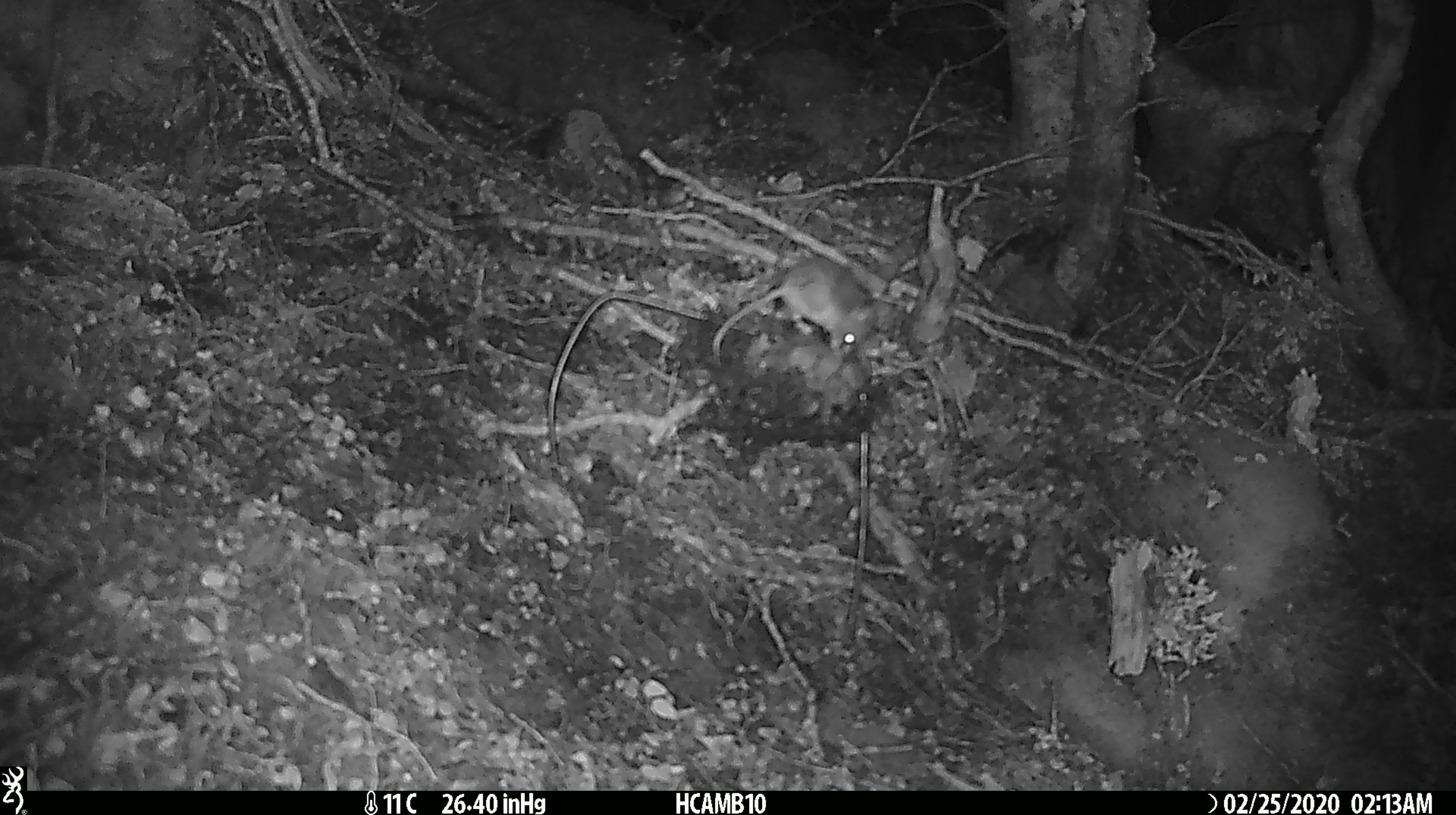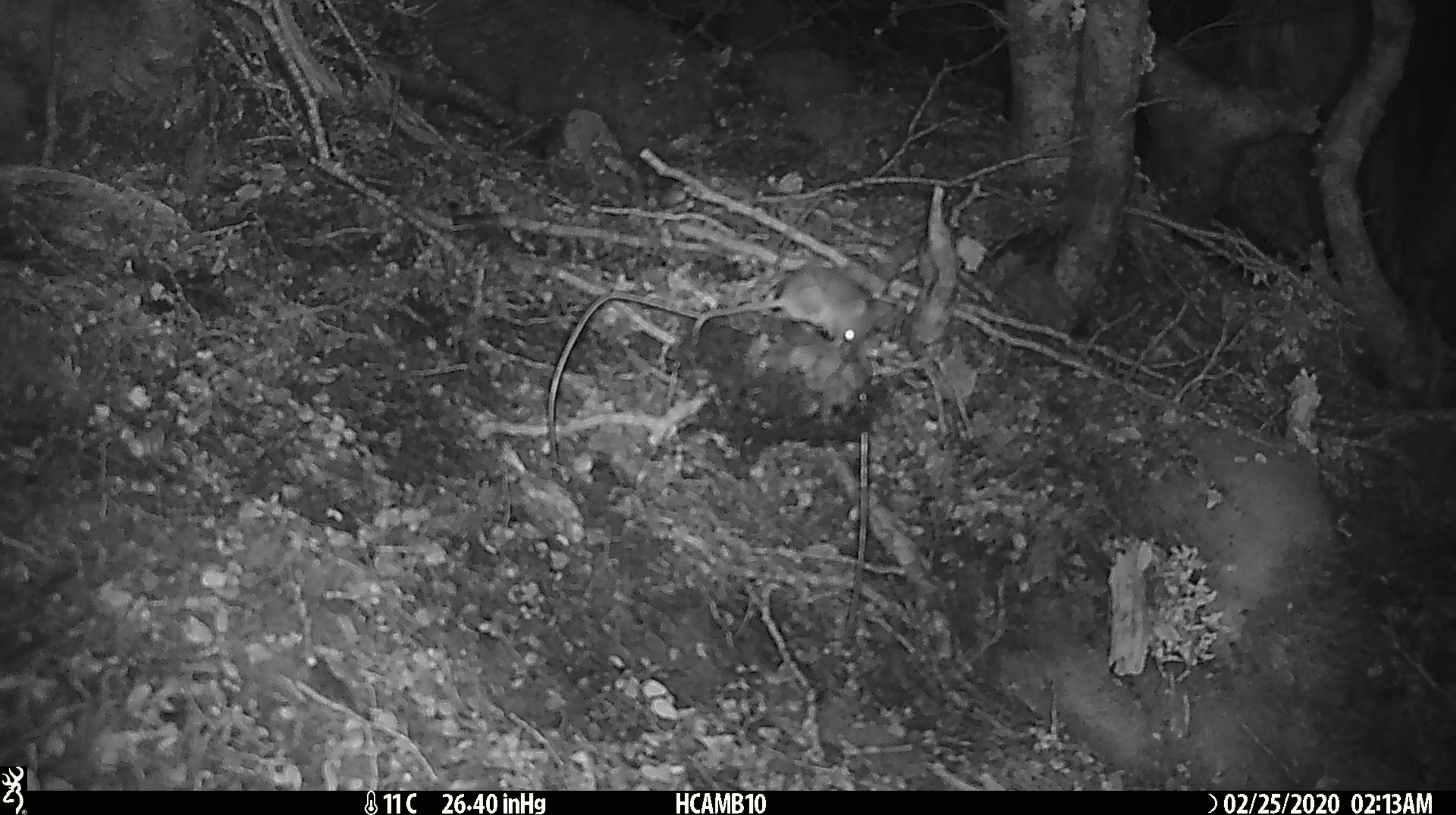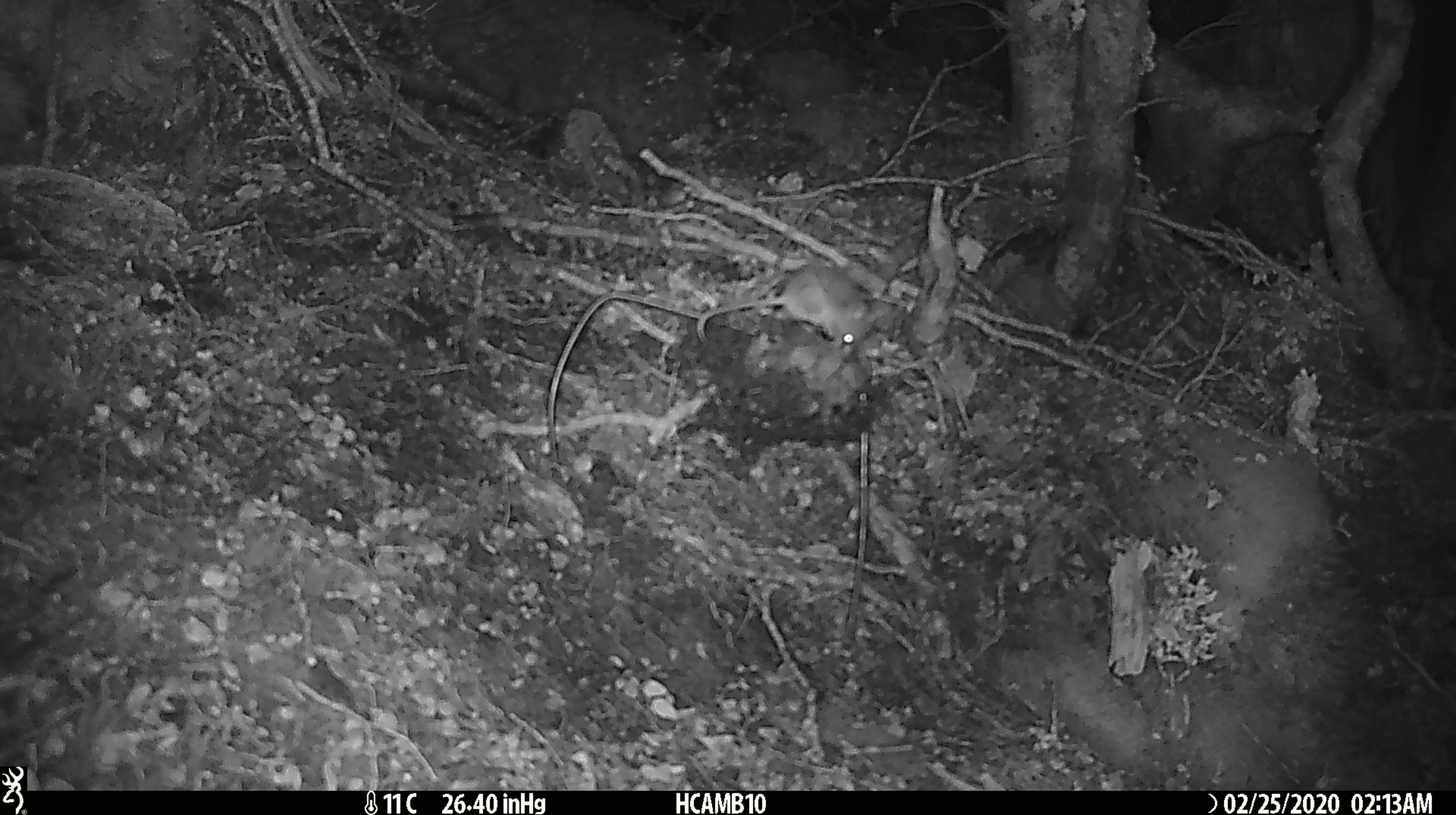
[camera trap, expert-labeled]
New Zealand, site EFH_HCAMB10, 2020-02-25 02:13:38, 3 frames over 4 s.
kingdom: Animalia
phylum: Chordata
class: Mammalia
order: Rodentia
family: Muridae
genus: Mus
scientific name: Mus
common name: mouse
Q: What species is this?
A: Mouse (Mus).